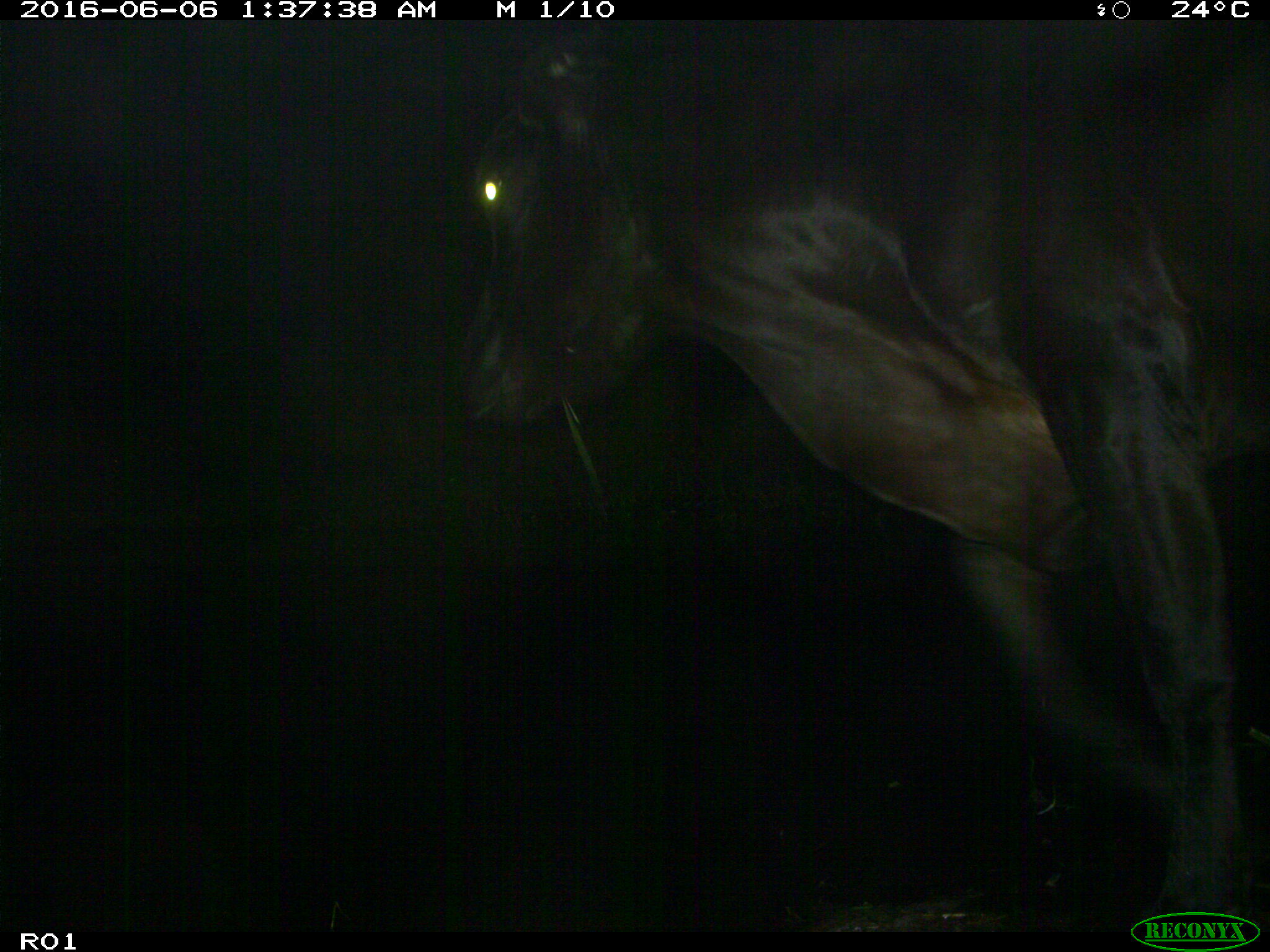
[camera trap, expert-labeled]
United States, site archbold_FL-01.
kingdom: Animalia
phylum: Chordata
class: Mammalia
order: Artiodactyla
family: Bovidae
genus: Bos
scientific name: Bos taurus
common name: domestic cow